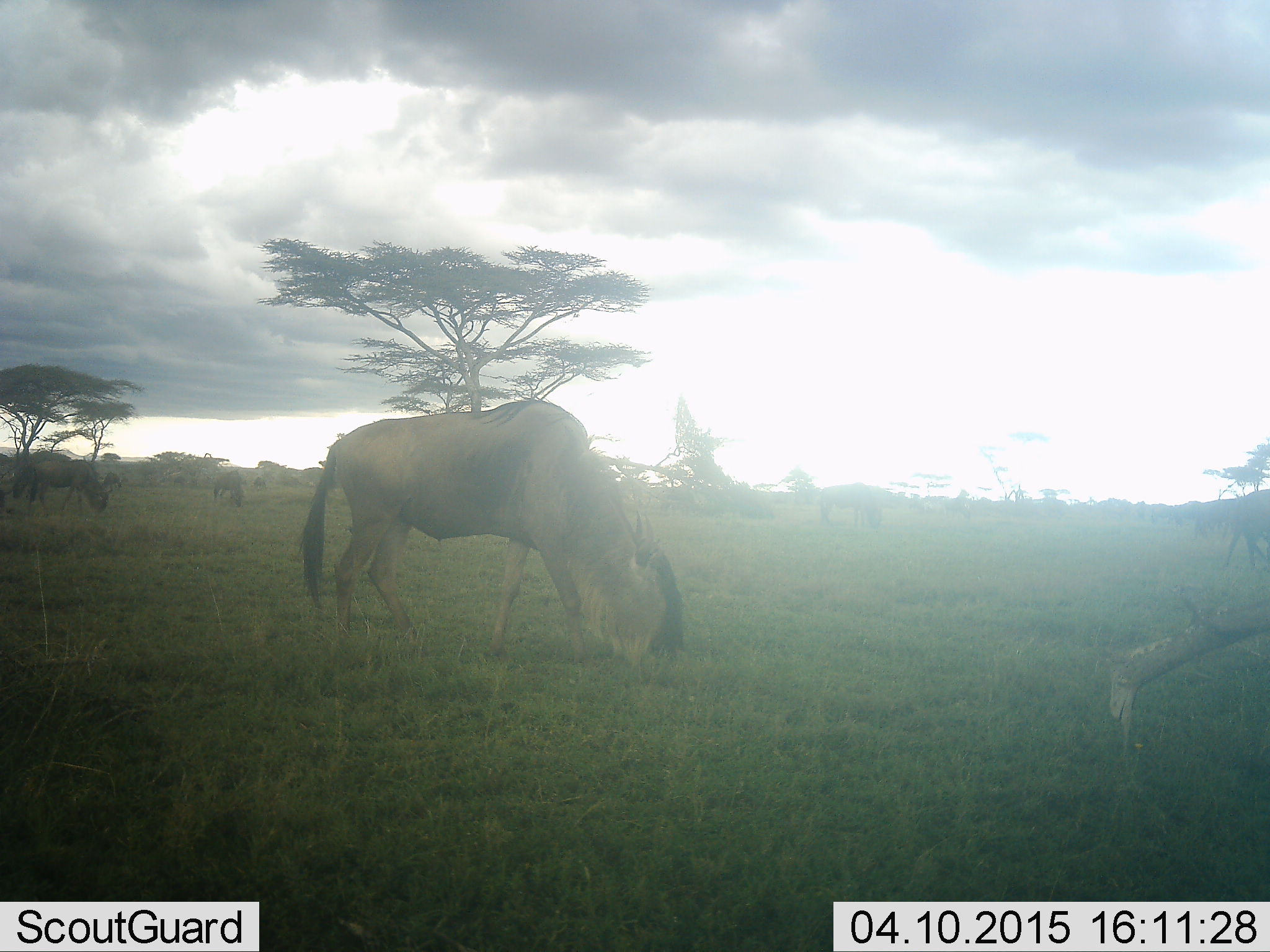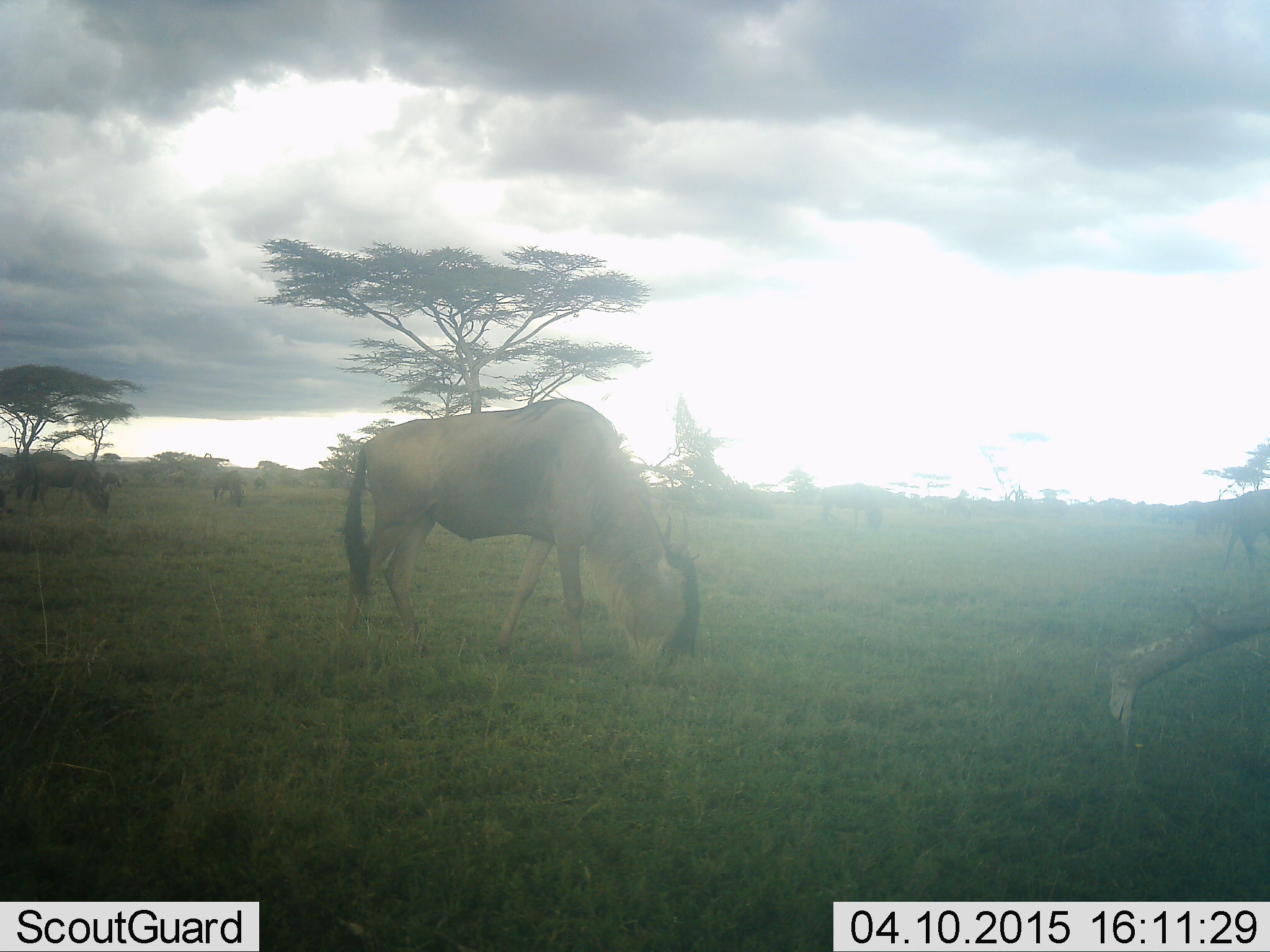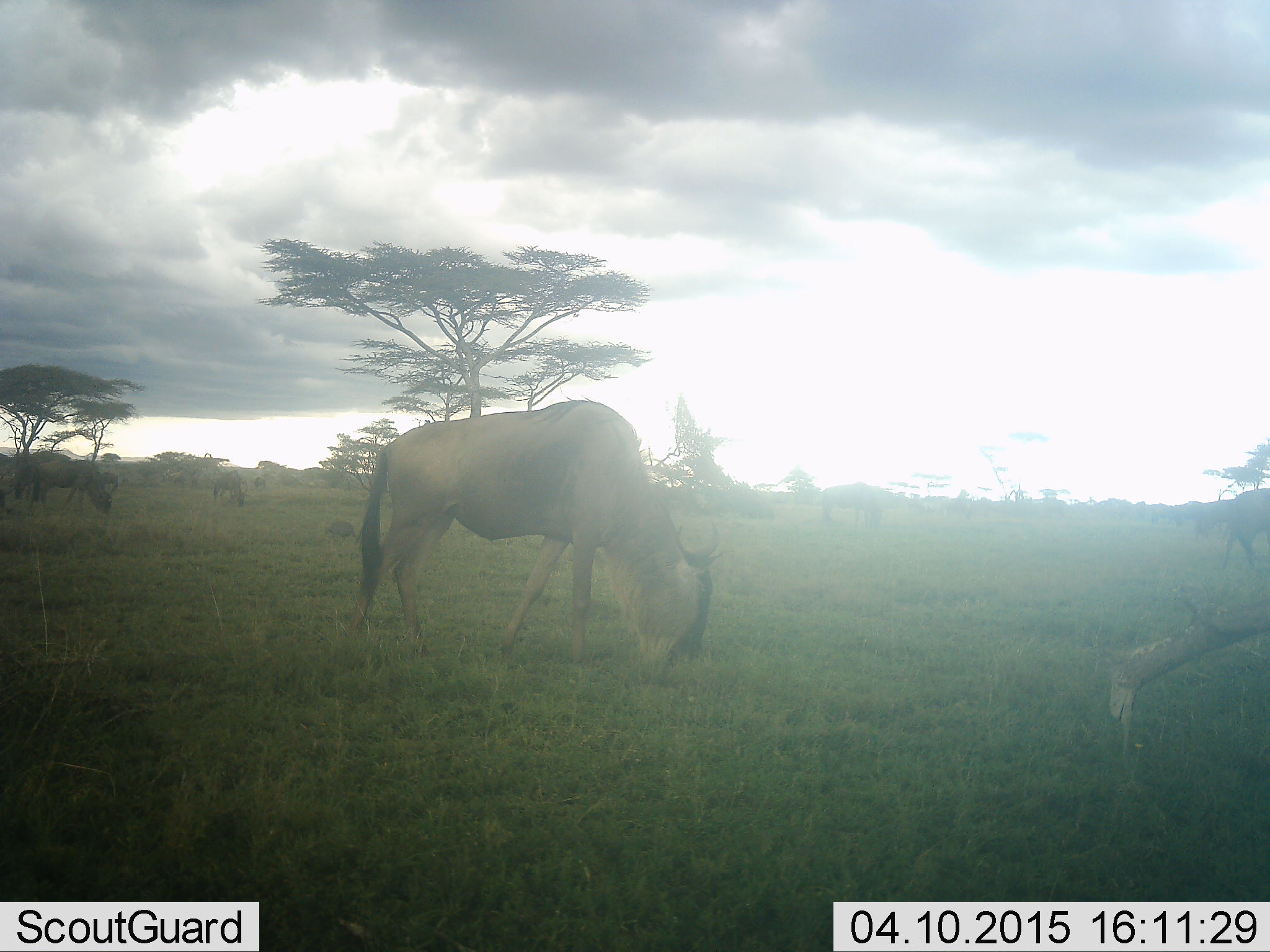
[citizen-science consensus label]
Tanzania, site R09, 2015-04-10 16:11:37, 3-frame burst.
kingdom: Animalia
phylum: Chordata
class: Mammalia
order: Artiodactyla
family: Bovidae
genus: Connochaetes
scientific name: Connochaetes taurinus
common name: blue wildebeest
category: wildebeest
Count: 3.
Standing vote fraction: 30%.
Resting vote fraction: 0%.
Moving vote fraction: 0%.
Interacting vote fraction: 0%.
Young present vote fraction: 0%.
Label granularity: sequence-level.